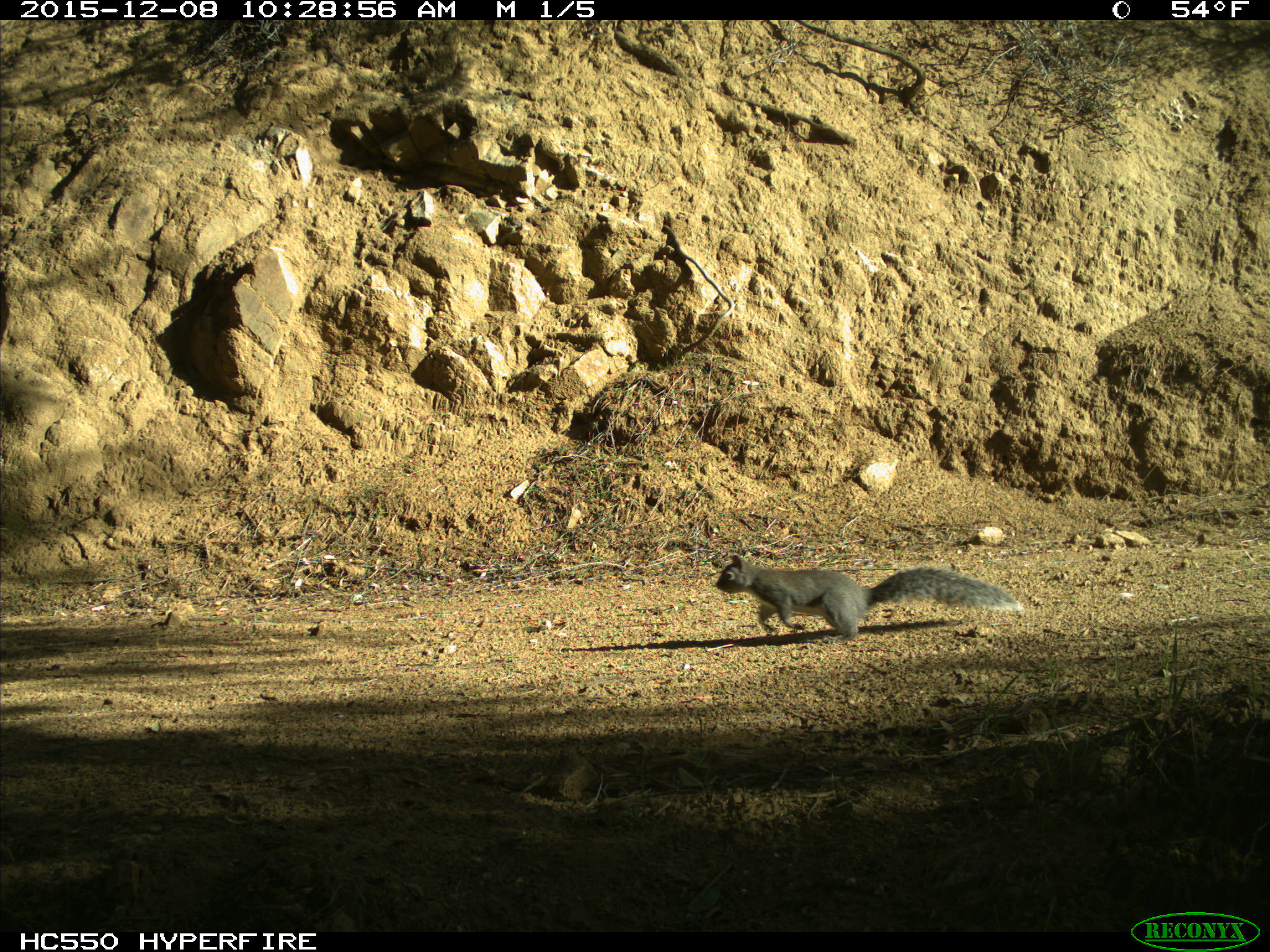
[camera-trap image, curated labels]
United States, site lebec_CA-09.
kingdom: Animalia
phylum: Chordata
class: Mammalia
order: Rodentia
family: Sciuridae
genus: Sciurus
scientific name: Sciurus carolinensis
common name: eastern gray squirrel